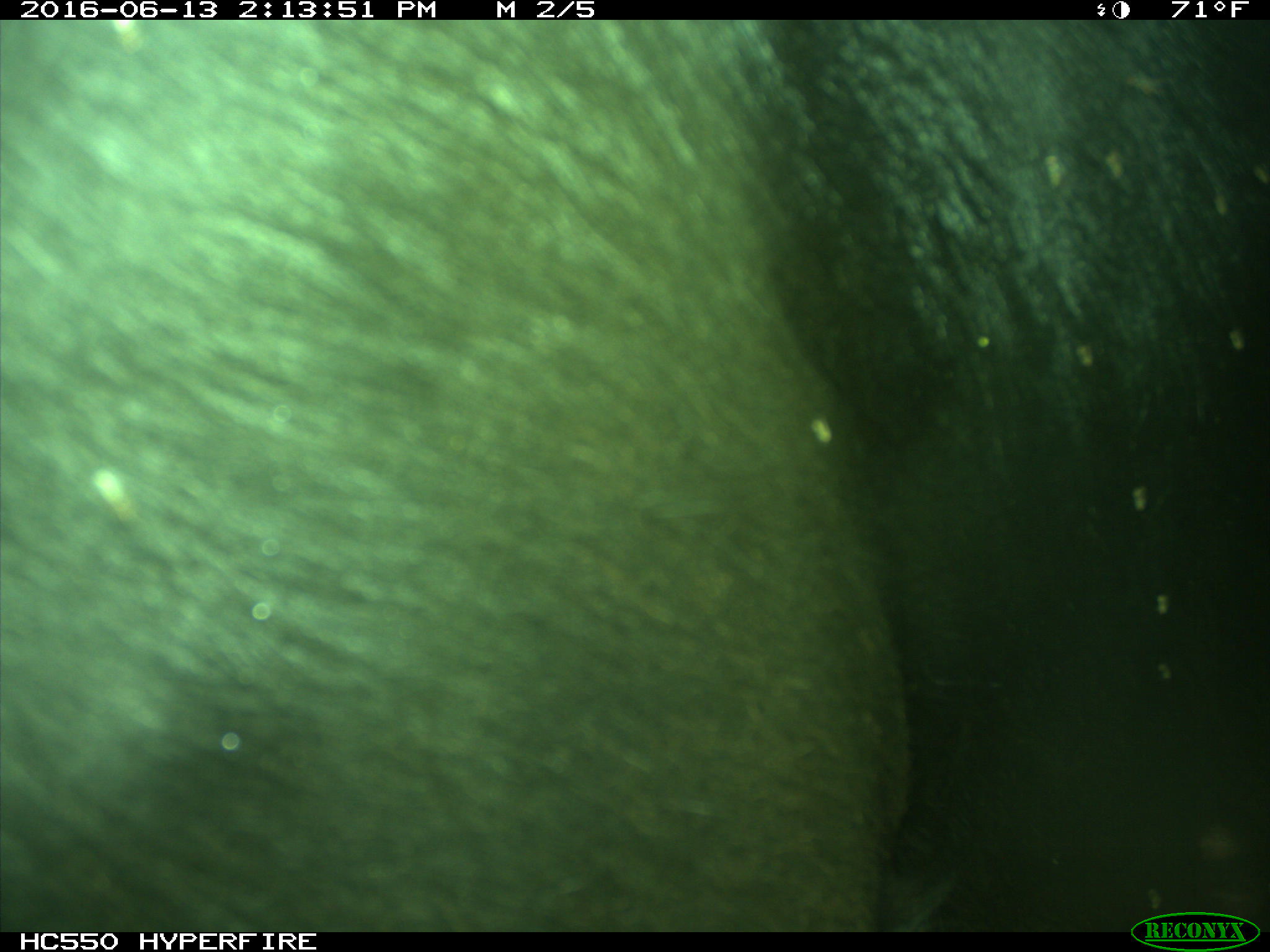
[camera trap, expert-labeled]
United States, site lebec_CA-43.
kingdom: Animalia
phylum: Chordata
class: Mammalia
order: Artiodactyla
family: Bovidae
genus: Bos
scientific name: Bos taurus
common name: domestic cow